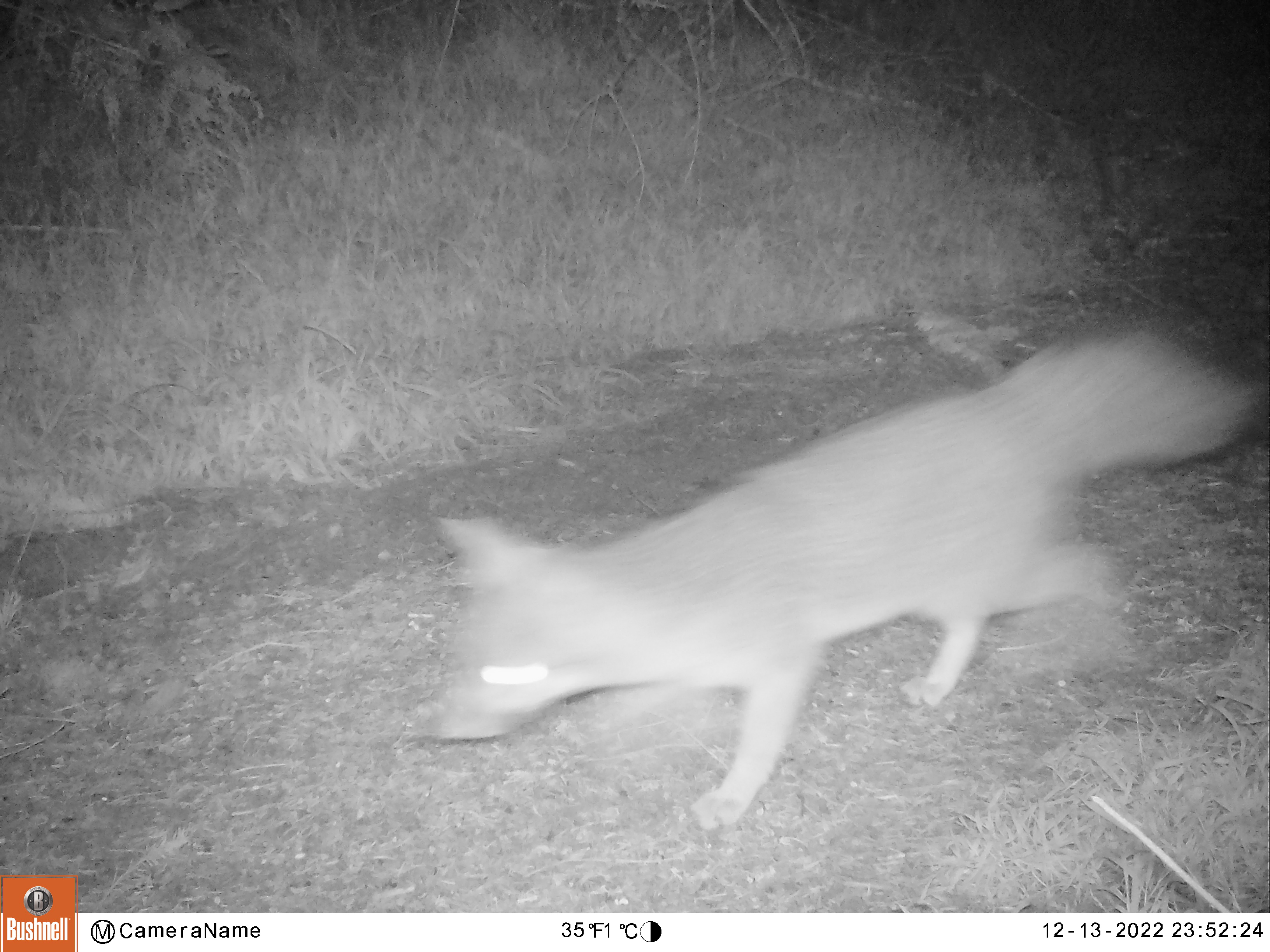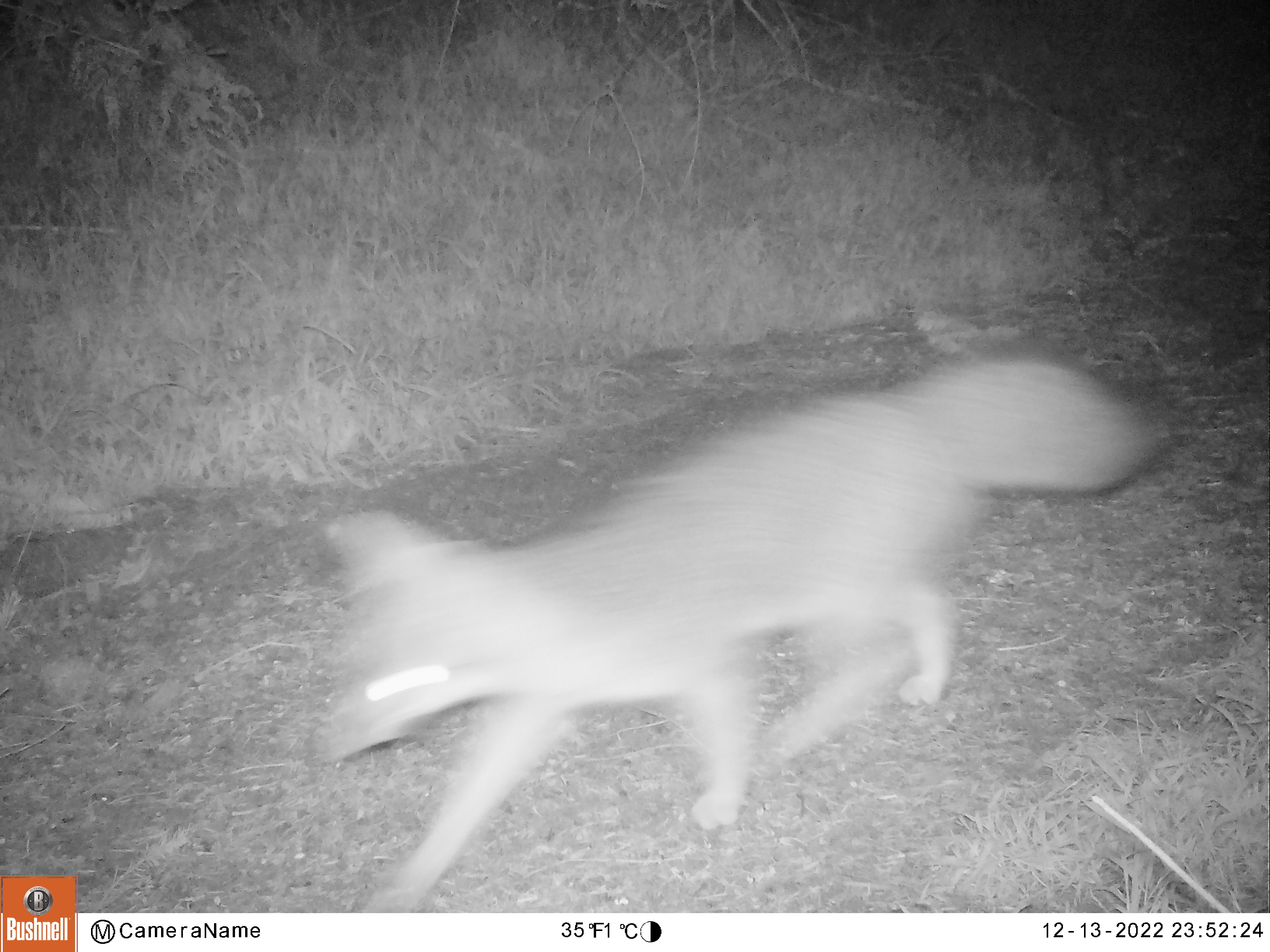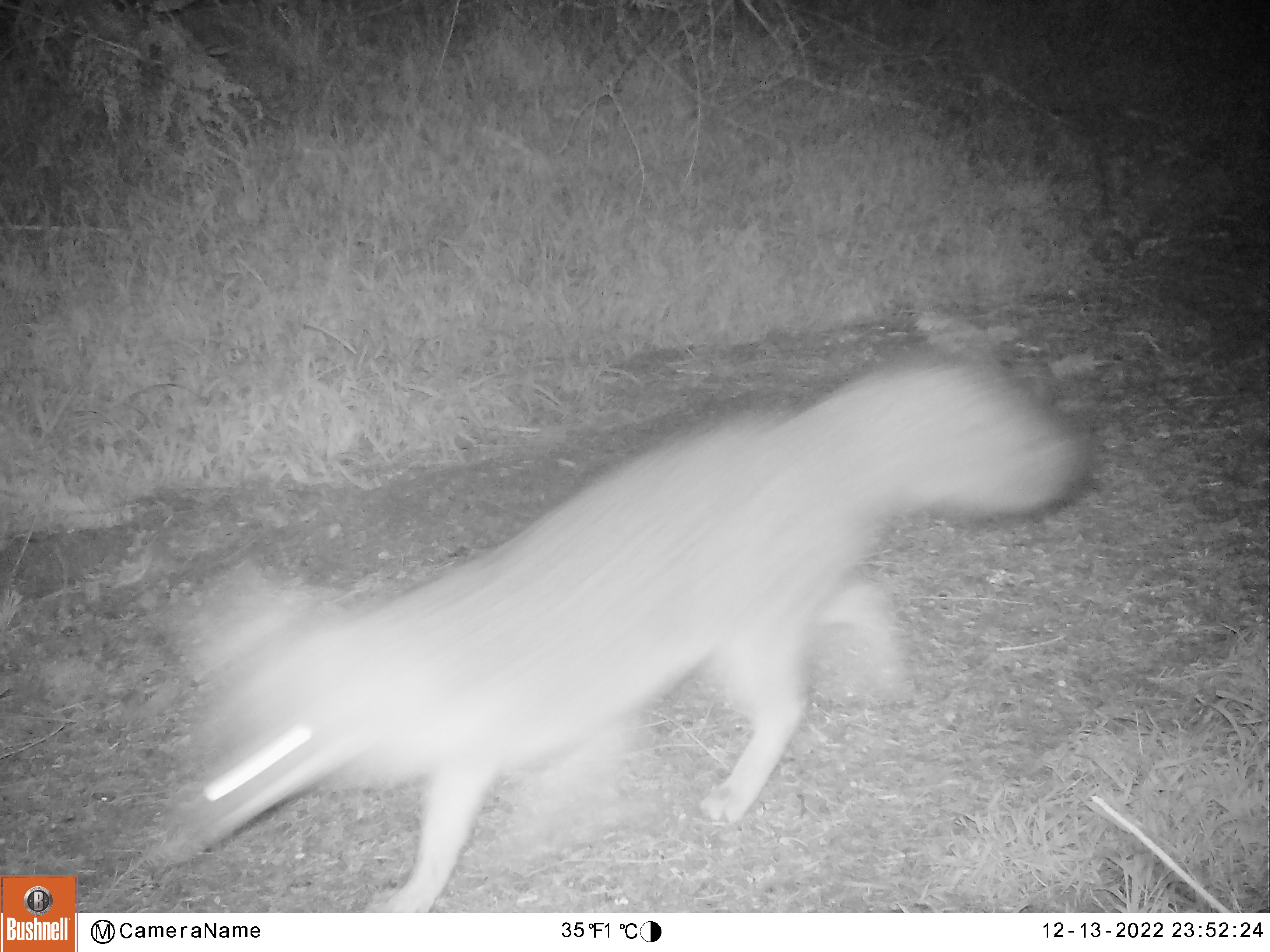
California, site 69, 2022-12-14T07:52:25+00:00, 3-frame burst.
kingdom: Animalia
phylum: Chordata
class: Mammalia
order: Carnivora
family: Canidae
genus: Urocyon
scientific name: Urocyon cinereoargenteus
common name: gray fox